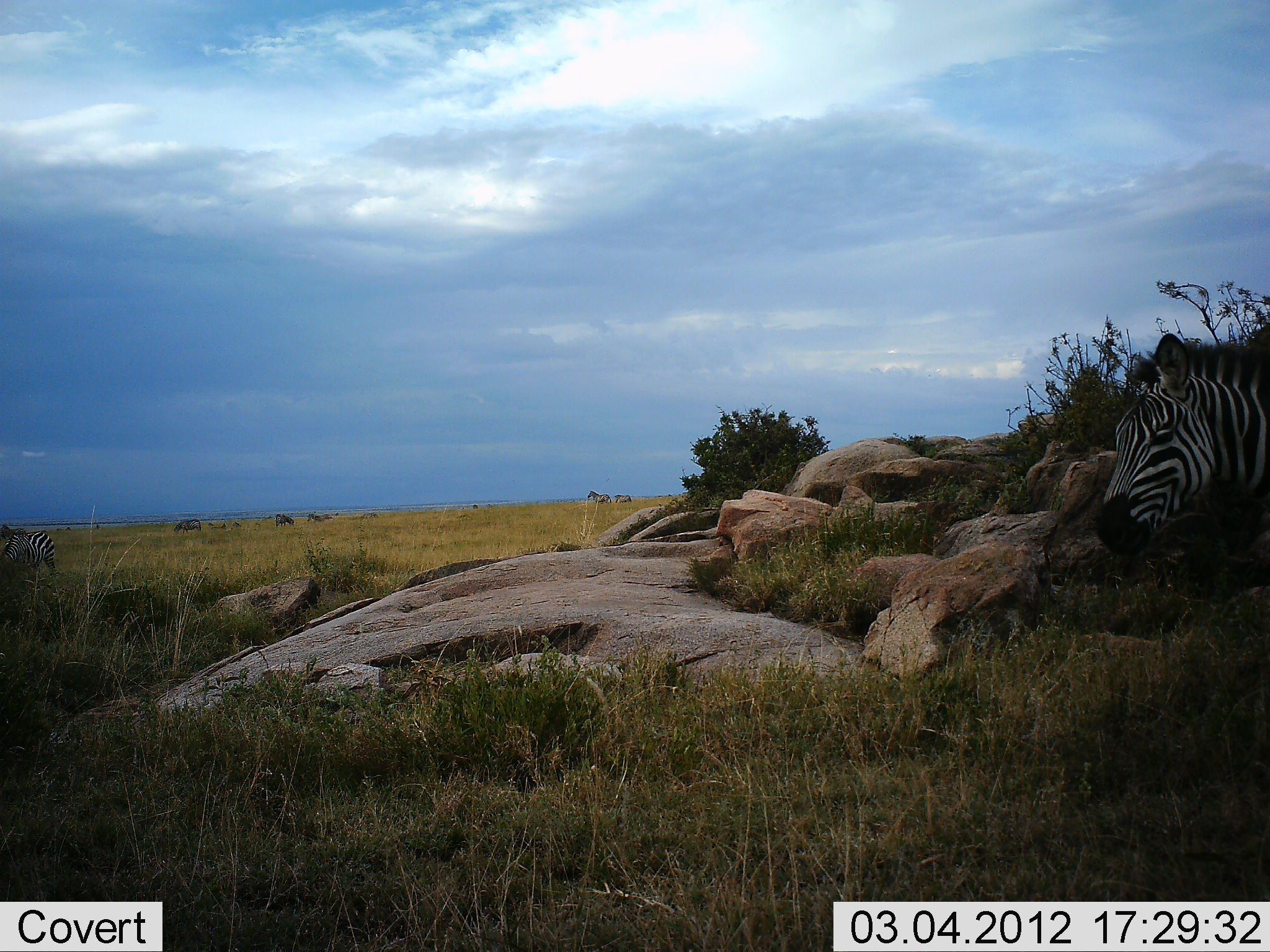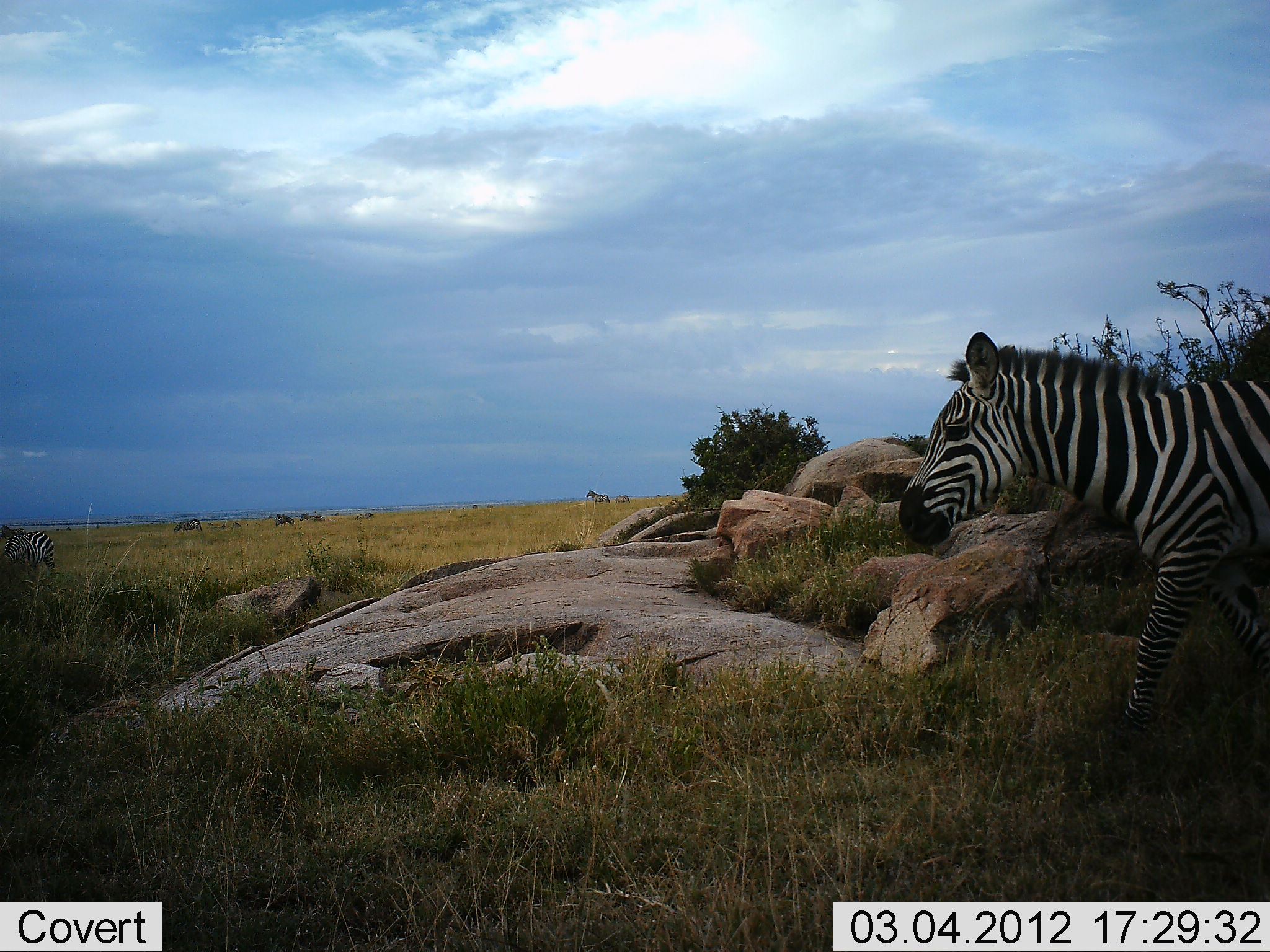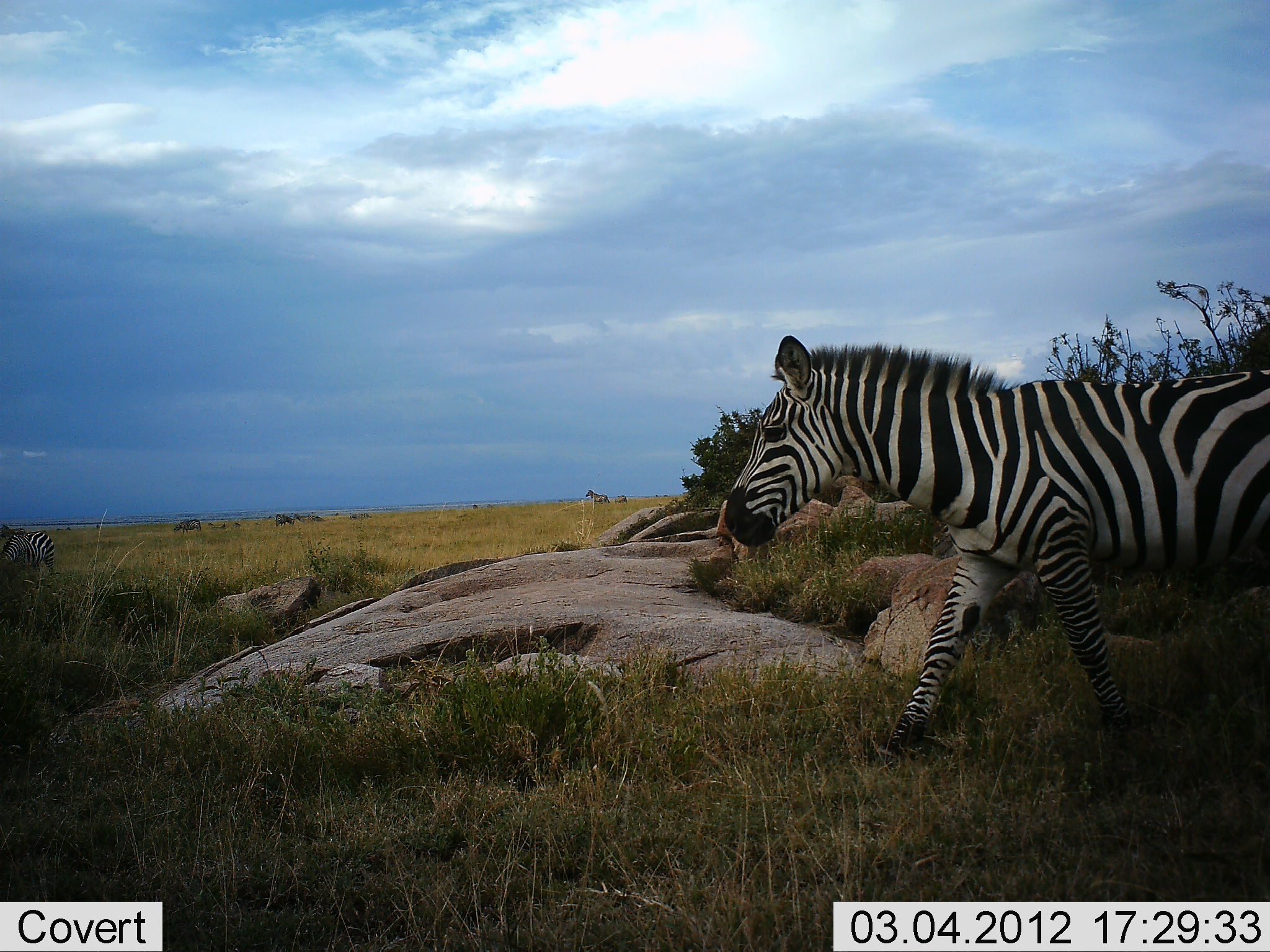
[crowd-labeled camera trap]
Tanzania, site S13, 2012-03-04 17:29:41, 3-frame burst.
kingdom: Animalia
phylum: Chordata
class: Mammalia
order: Perissodactyla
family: Equidae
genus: Equus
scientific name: Equus quagga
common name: plains zebra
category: zebra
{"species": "zebra (plains zebra) (Equus quagga)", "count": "2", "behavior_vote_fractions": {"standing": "36%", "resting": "7%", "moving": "93%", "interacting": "0%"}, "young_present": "0%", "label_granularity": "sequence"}